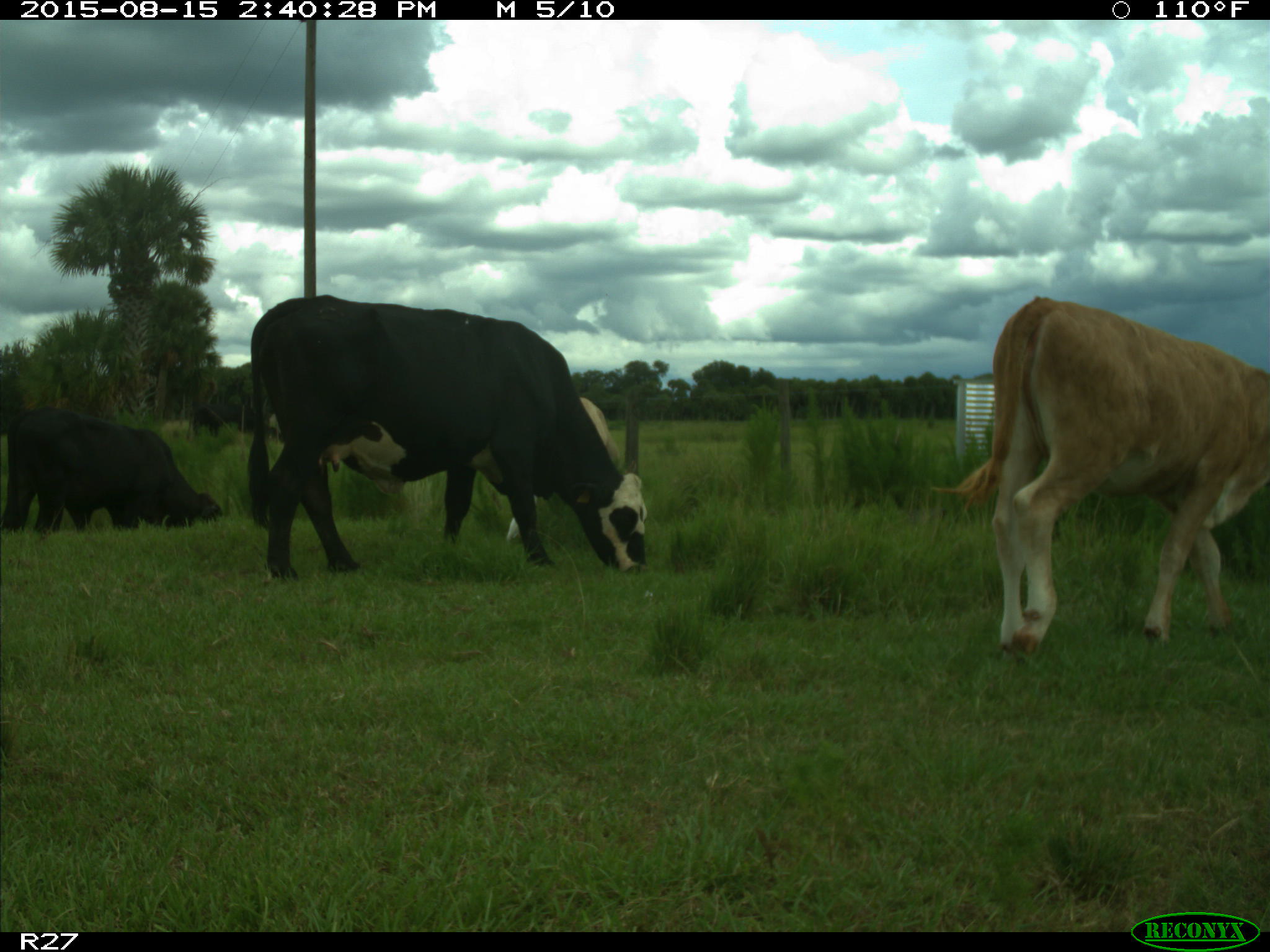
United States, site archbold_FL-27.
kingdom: Animalia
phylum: Chordata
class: Mammalia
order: Artiodactyla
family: Bovidae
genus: Bos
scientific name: Bos taurus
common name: domestic cow